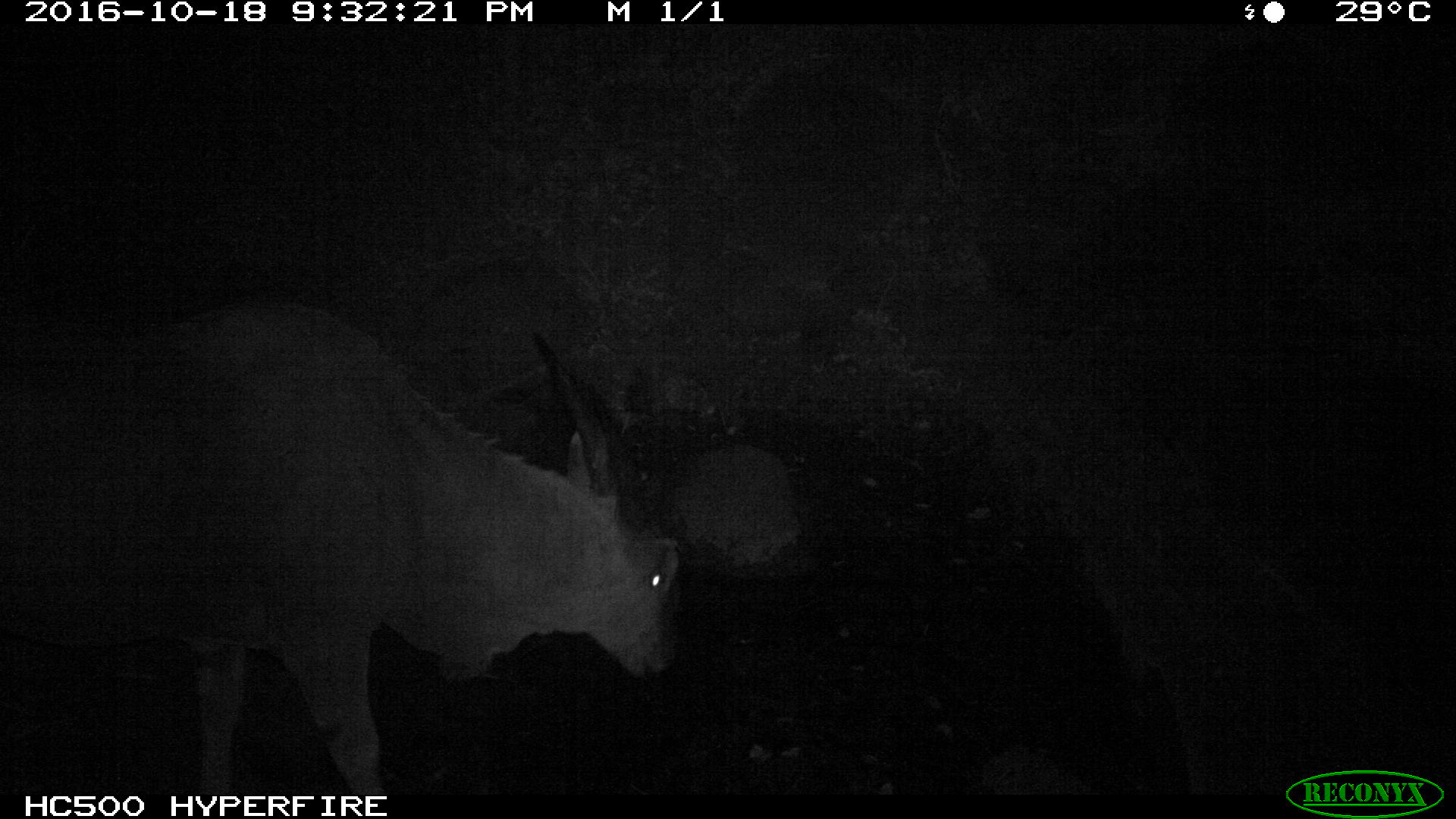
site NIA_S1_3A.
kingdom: Animalia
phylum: Chordata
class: Mammalia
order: Artiodactyla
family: Bovidae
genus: Tragelaphus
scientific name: Tragelaphus oryx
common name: eland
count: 1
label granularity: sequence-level